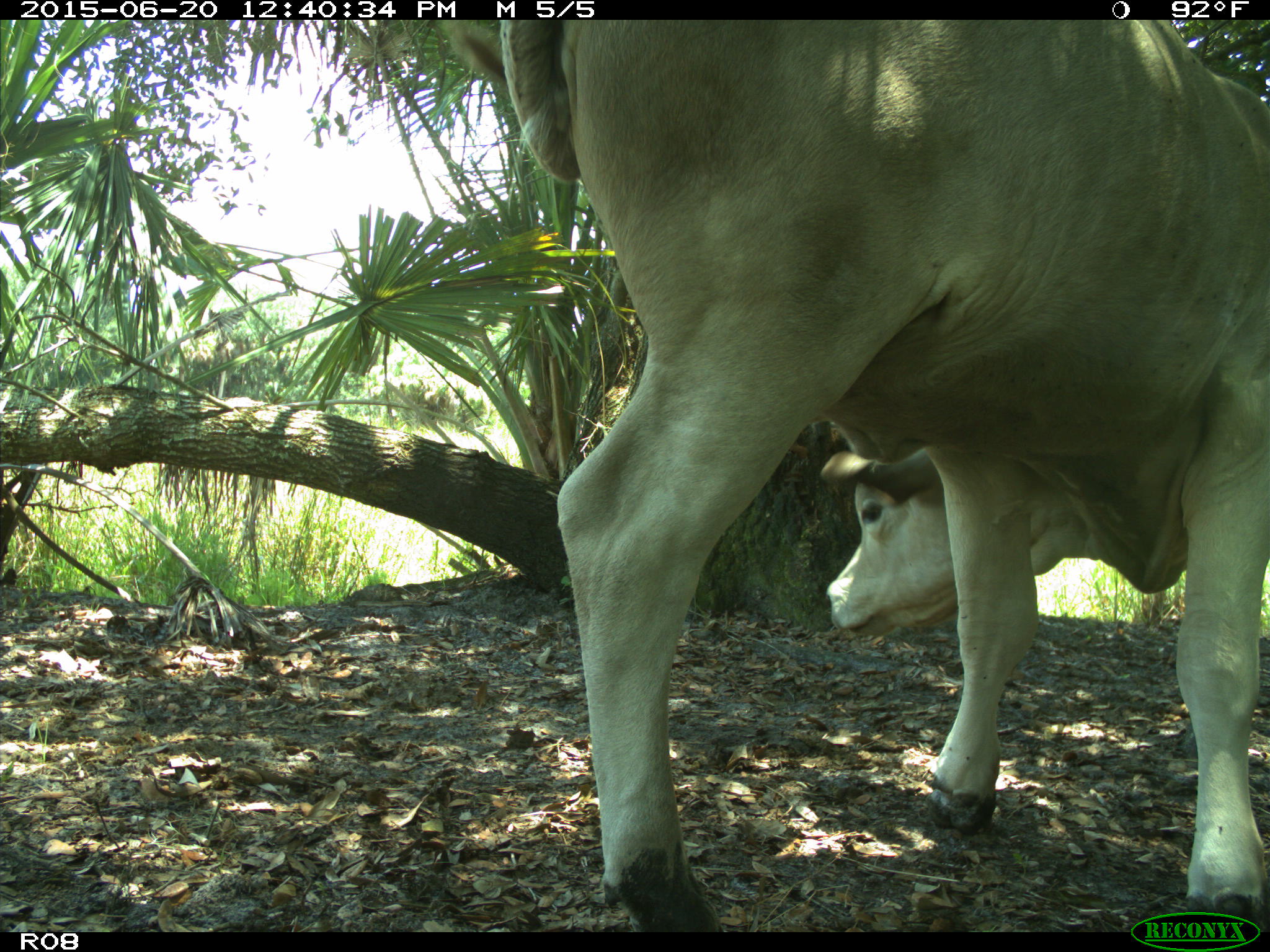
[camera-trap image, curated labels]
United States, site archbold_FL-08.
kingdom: Animalia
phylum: Chordata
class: Mammalia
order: Artiodactyla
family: Bovidae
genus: Bos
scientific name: Bos taurus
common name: domestic cow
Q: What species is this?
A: Bos taurus (domestic cow).